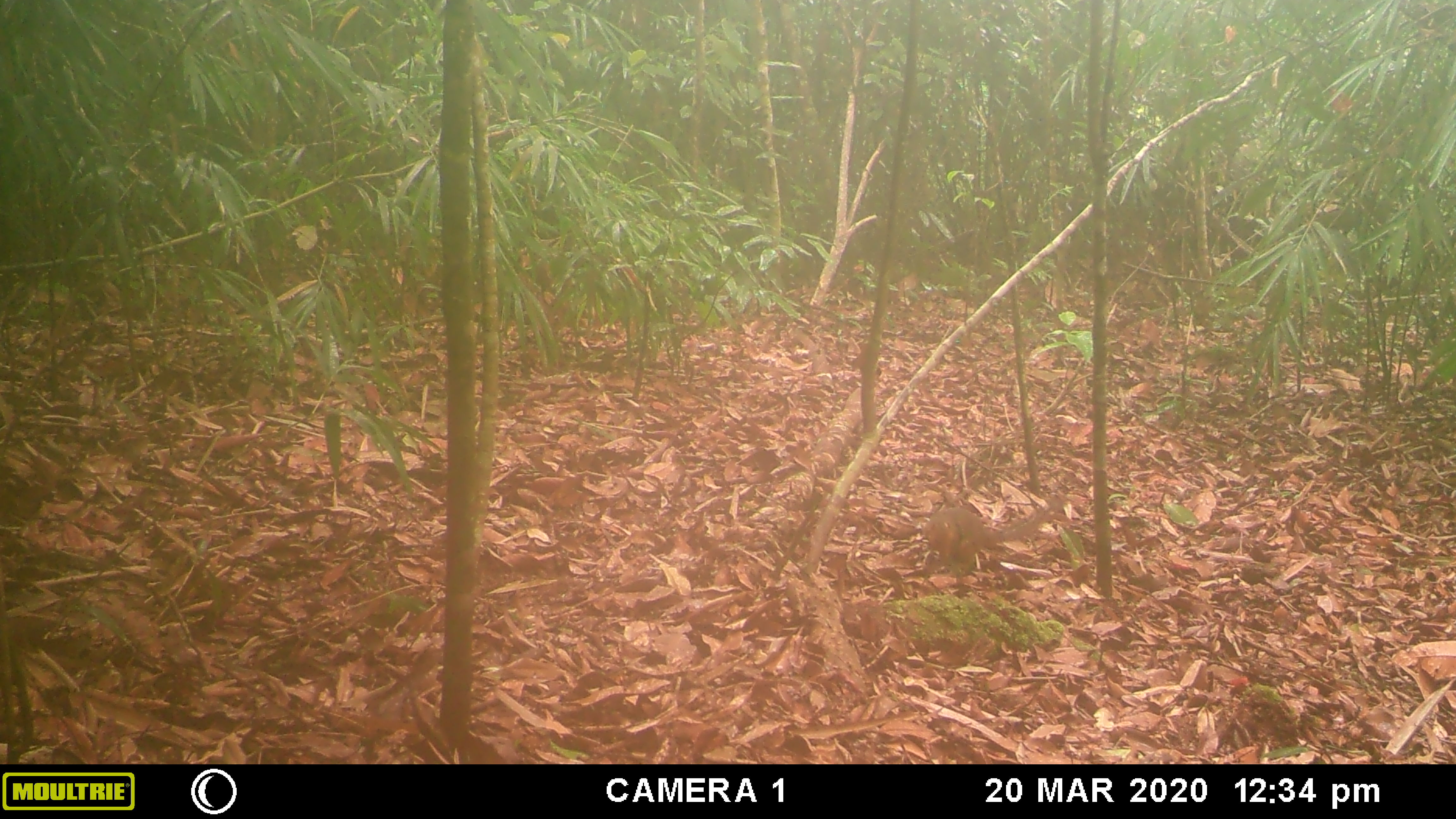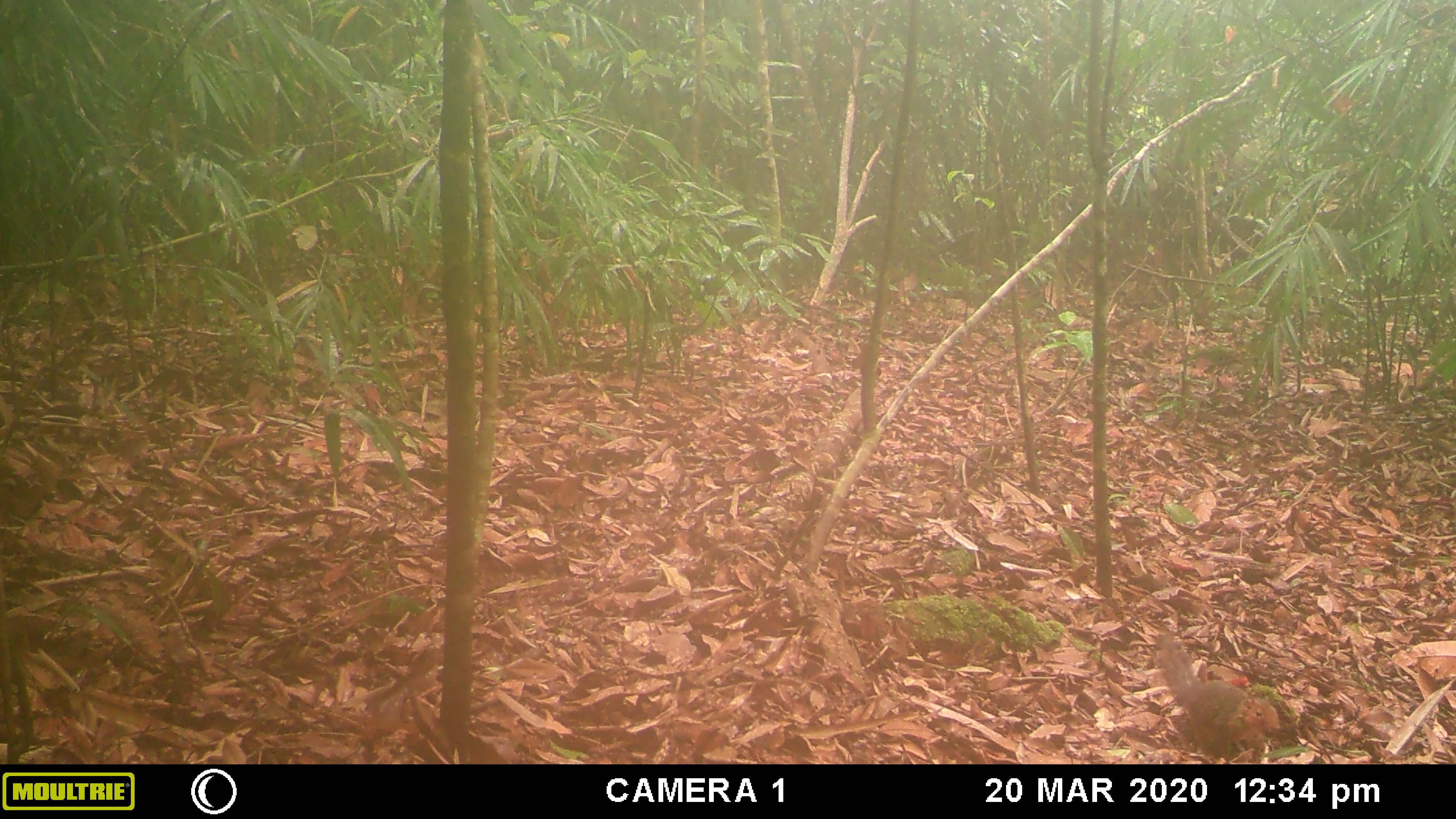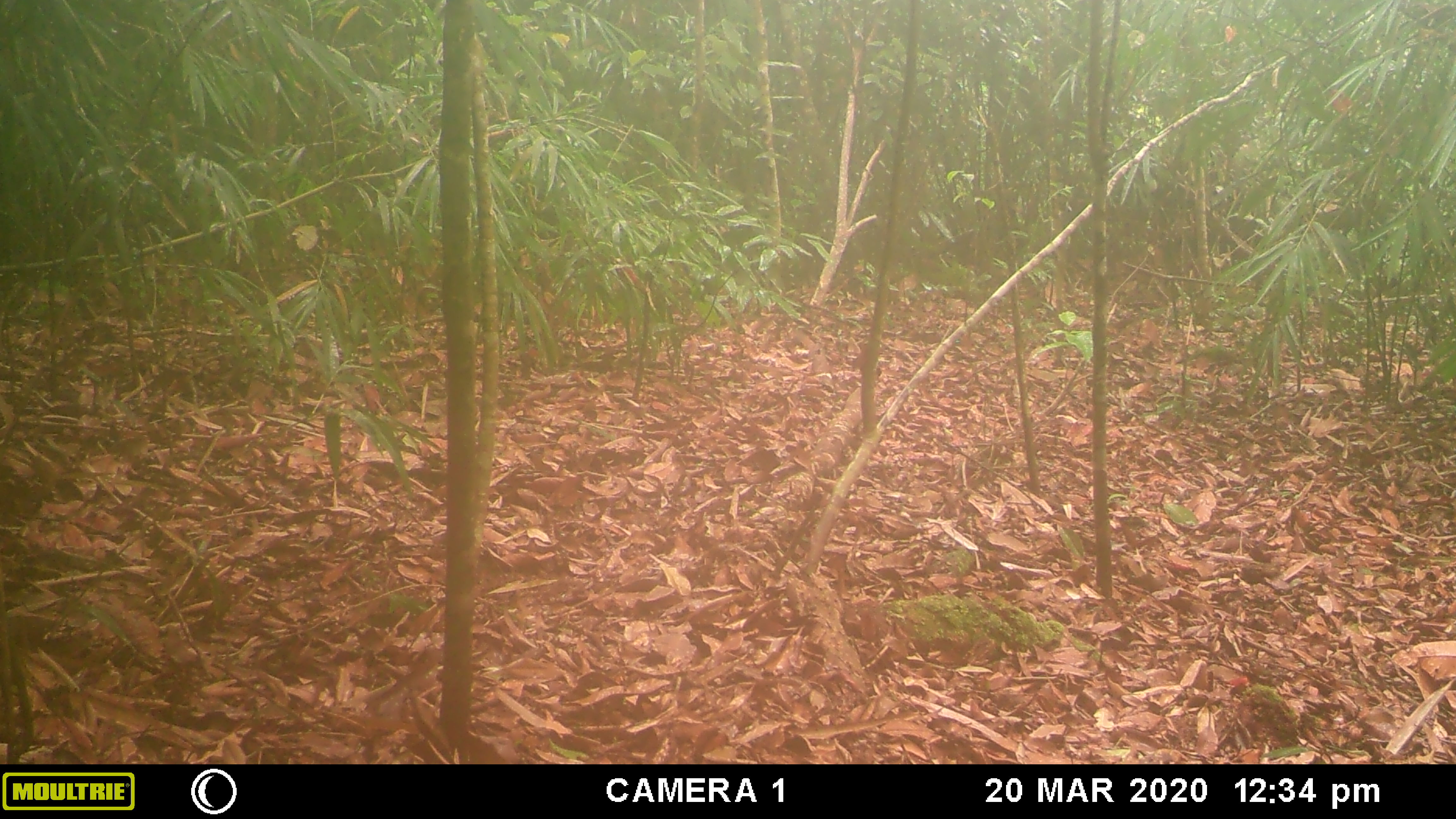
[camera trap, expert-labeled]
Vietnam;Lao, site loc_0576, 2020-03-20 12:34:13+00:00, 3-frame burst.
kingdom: Animalia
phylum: Chordata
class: Mammalia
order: Rodentia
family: Sciuridae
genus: Dremomys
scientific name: Dremomys rufigenis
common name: red-cheeked squirrel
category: red cheeked squirrel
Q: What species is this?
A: Red cheeked squirrel (red-cheeked squirrel) (Dremomys rufigenis).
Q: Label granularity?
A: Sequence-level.